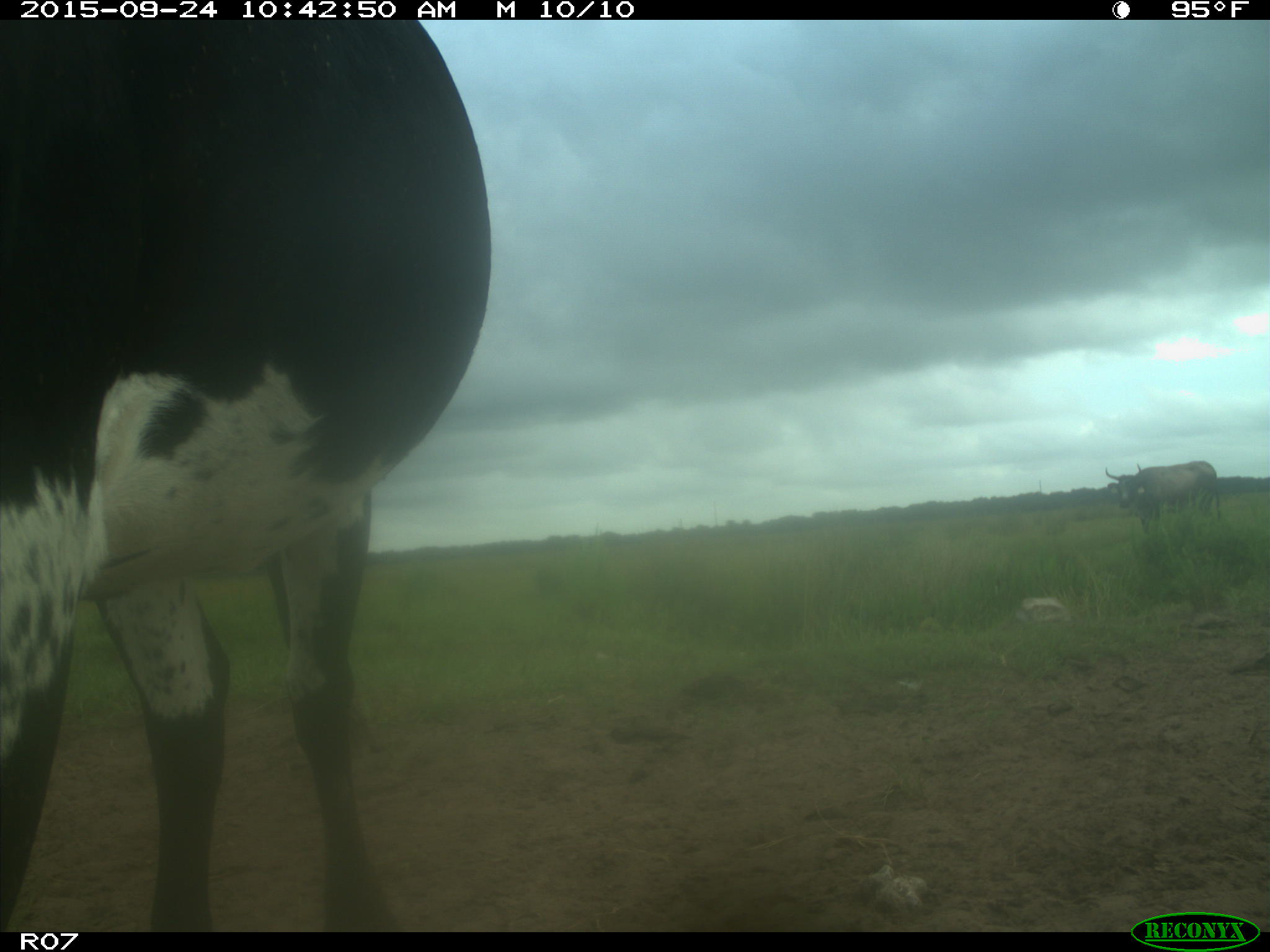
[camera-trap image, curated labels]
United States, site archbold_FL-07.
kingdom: Animalia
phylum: Chordata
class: Mammalia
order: Artiodactyla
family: Bovidae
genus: Bos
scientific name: Bos taurus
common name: domestic cow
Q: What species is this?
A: Bos taurus (domestic cow).